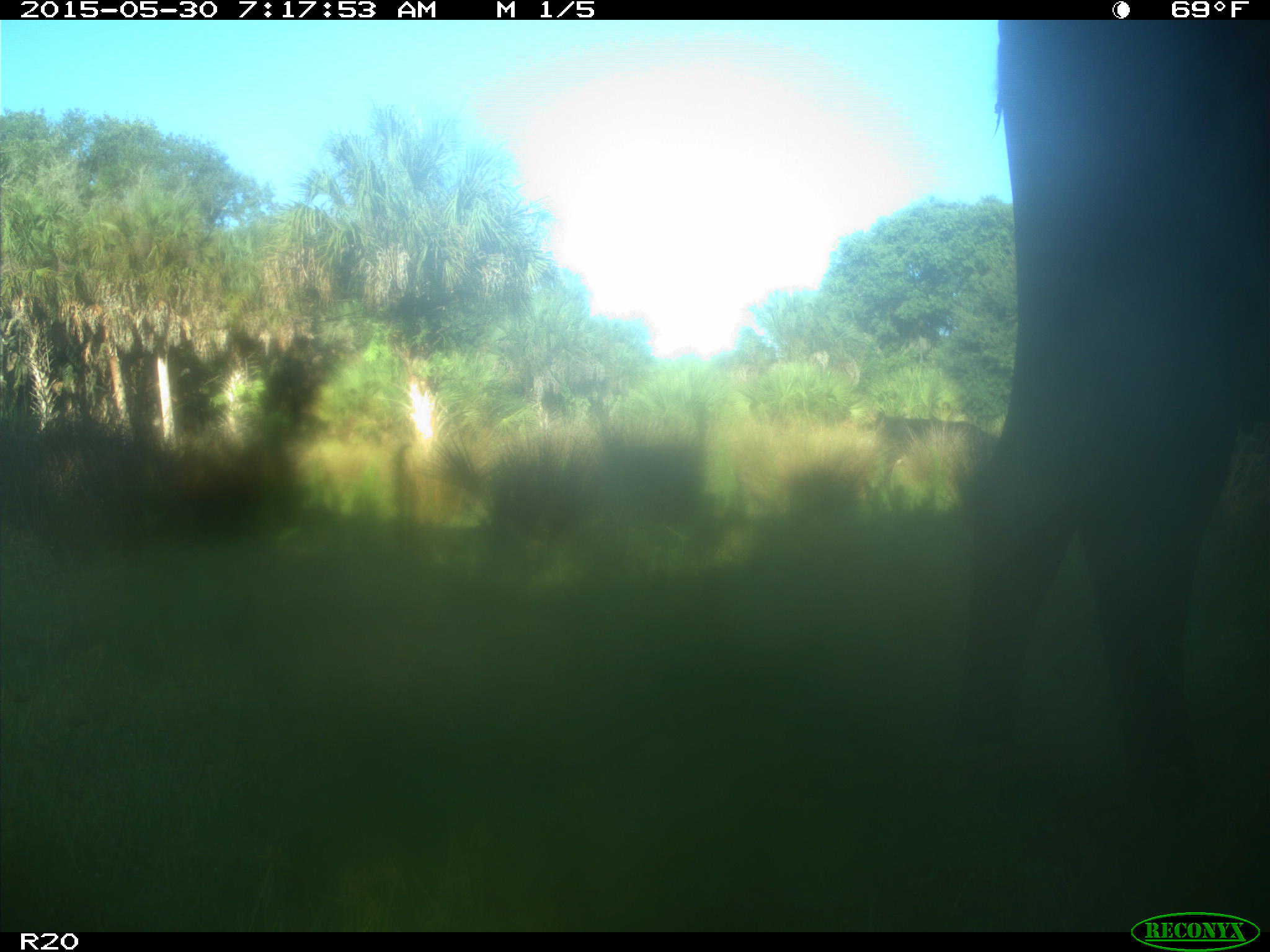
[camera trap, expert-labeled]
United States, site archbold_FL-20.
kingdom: Animalia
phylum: Chordata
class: Mammalia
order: Artiodactyla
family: Bovidae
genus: Bos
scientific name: Bos taurus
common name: domestic cow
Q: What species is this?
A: Bos taurus (domestic cow).